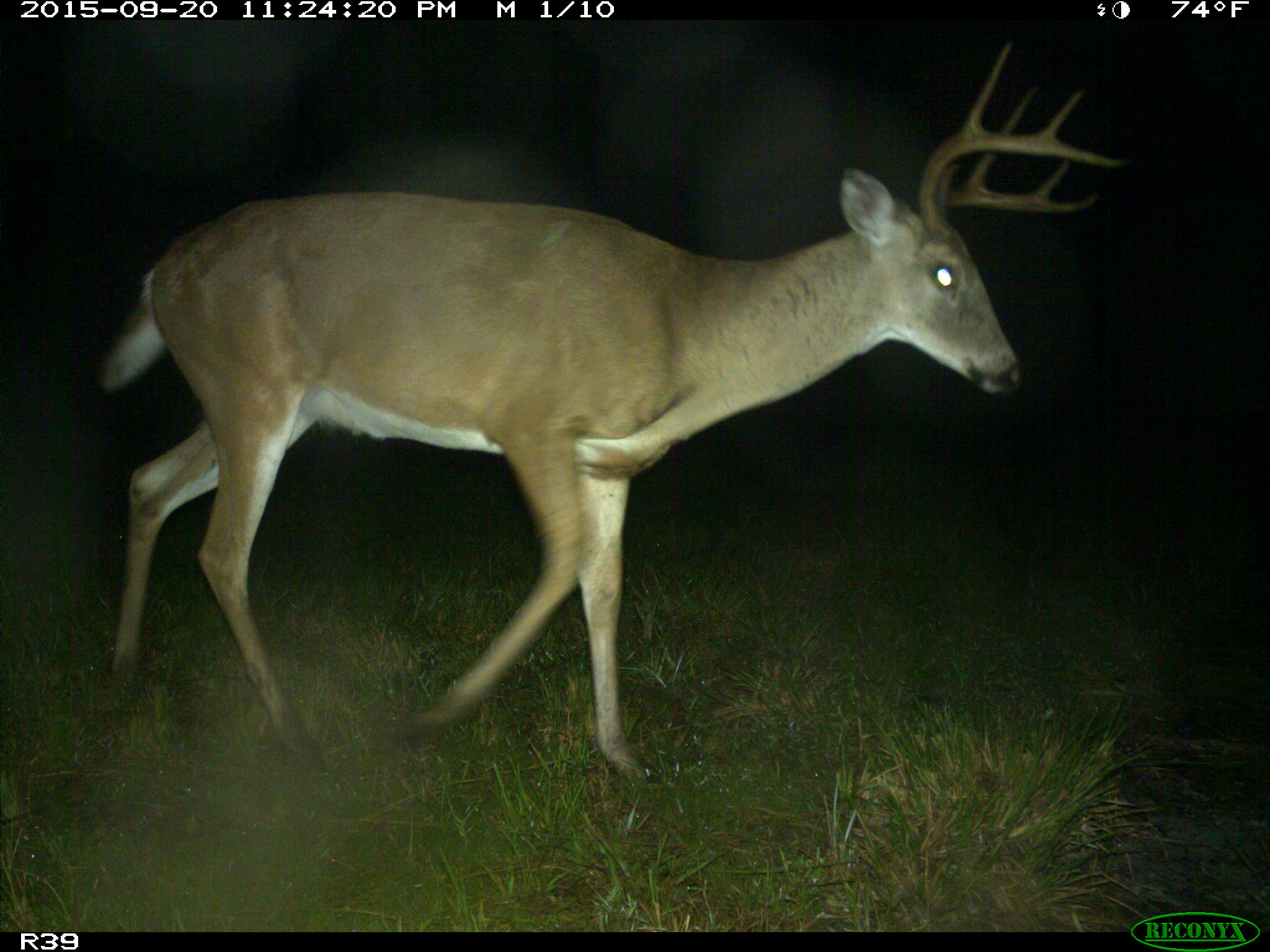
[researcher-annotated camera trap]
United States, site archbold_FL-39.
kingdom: Animalia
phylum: Chordata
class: Mammalia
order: Artiodactyla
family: Cervidae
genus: Odocoileus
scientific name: Odocoileus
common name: deer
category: unidentified deer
Unidentified deer (deer) (Odocoileus).